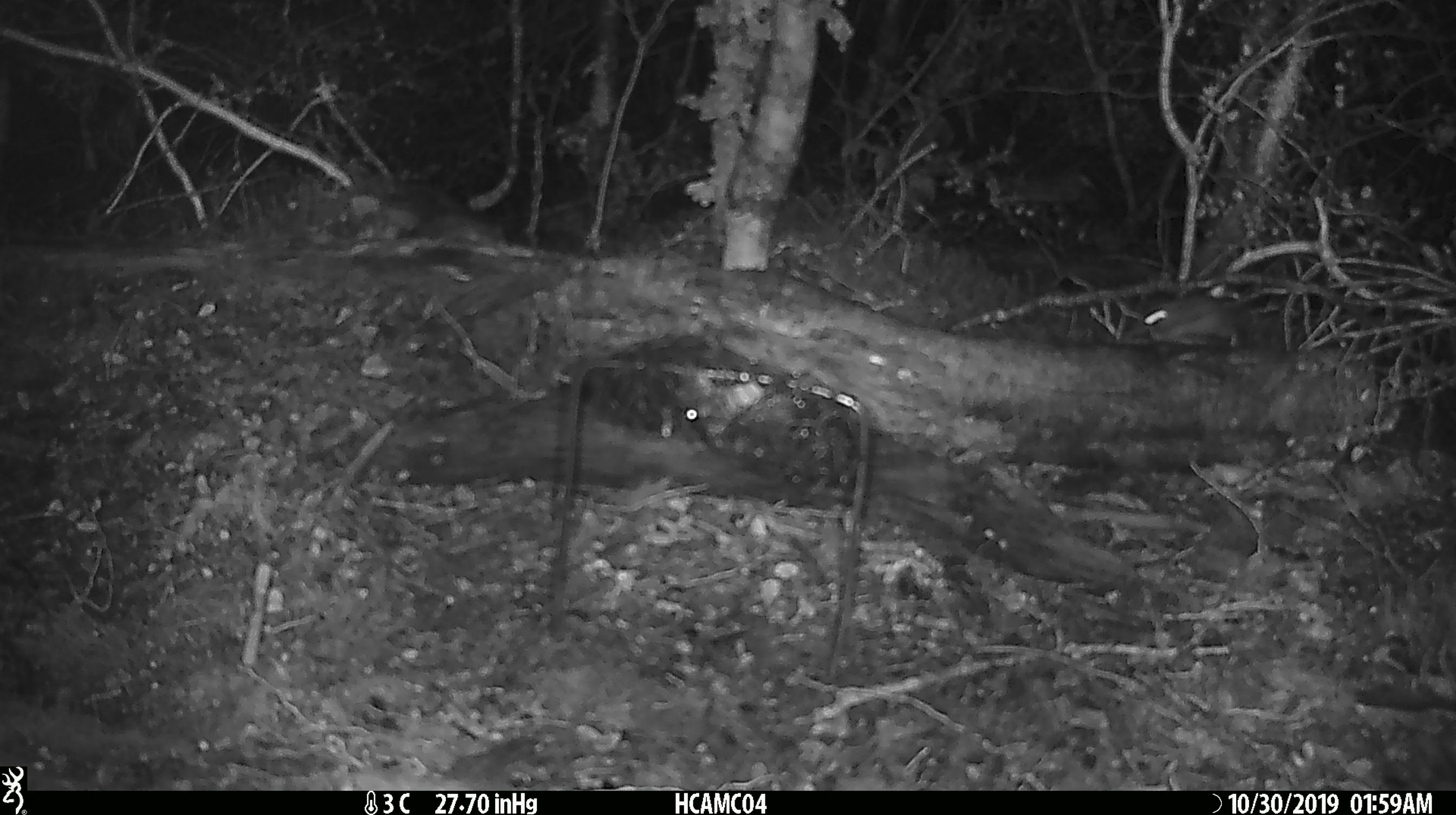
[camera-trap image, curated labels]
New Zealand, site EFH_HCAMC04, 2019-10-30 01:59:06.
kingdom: Animalia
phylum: Chordata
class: Mammalia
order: Rodentia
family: Muridae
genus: Mus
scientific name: Mus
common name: mouse